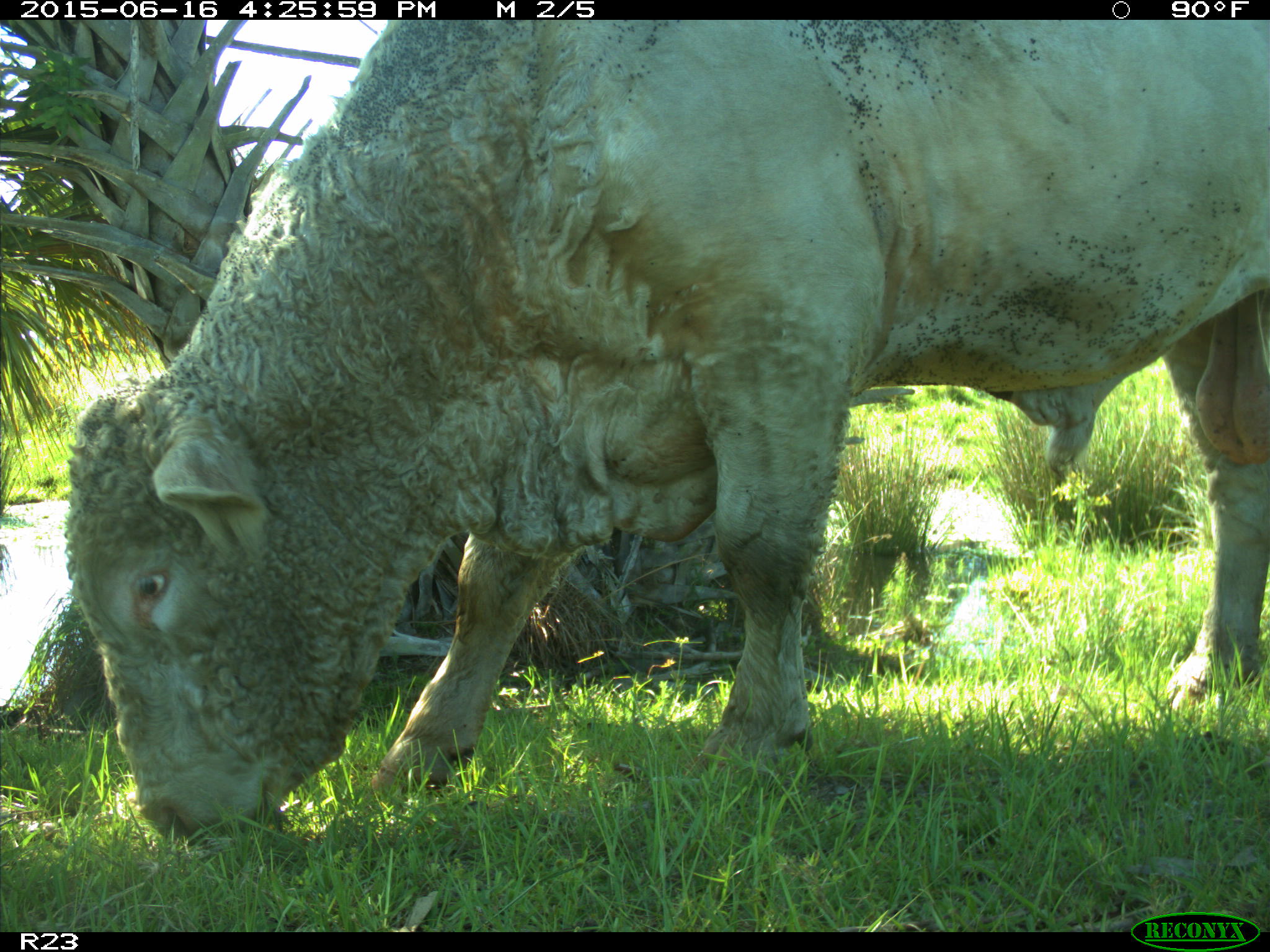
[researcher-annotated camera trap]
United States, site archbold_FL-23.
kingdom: Animalia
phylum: Chordata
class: Mammalia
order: Artiodactyla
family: Bovidae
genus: Bos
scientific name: Bos taurus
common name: domestic cow